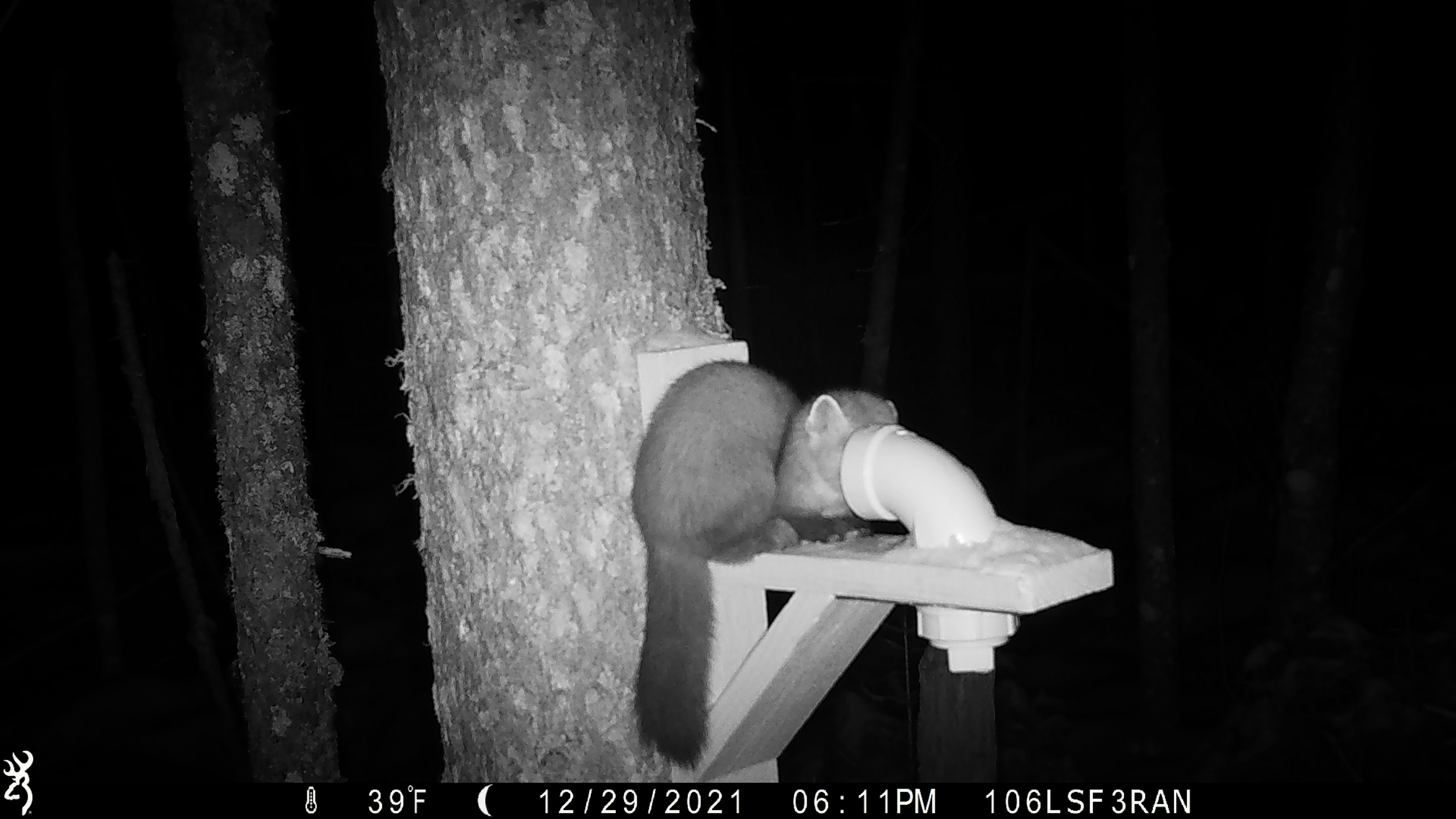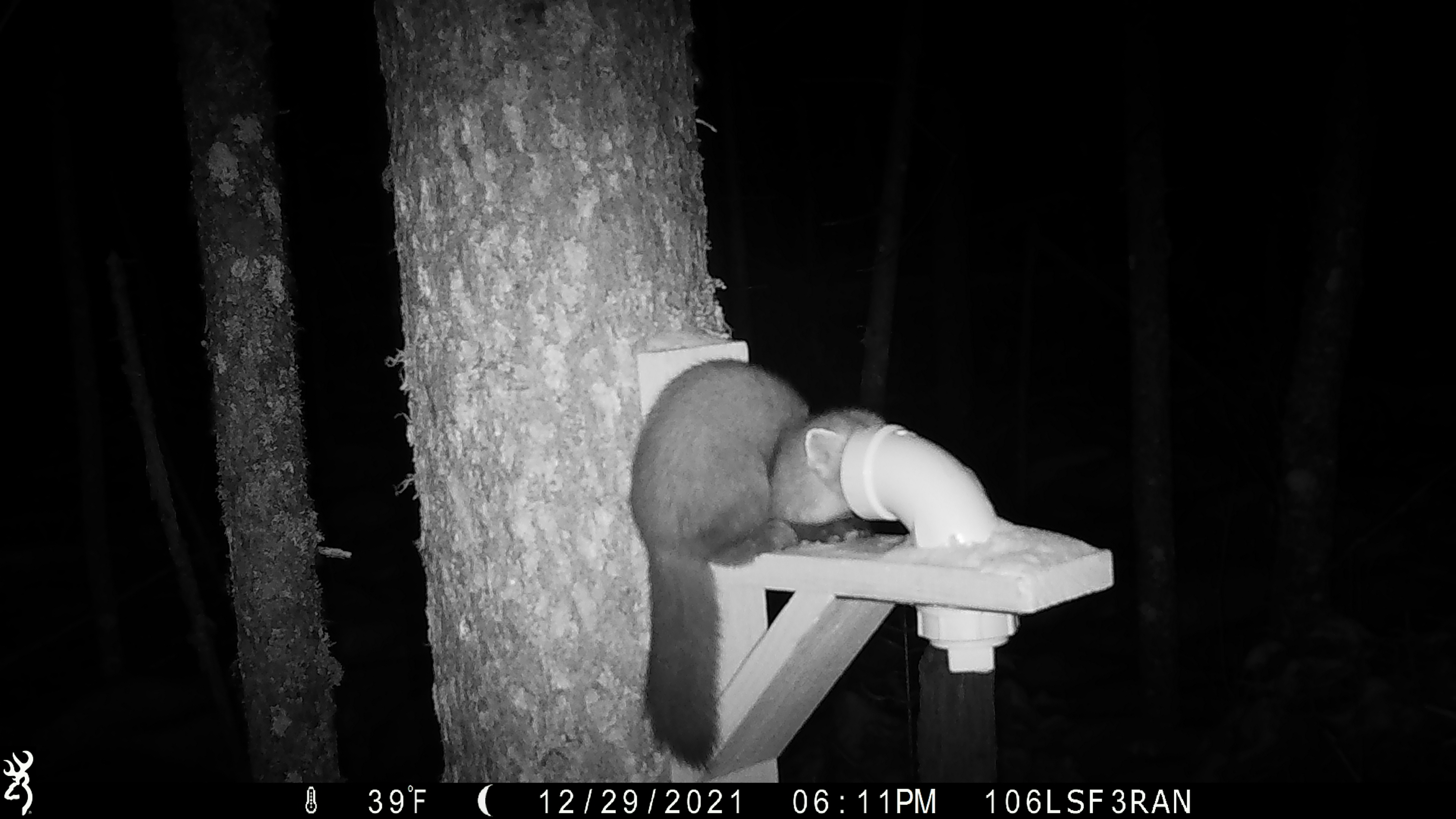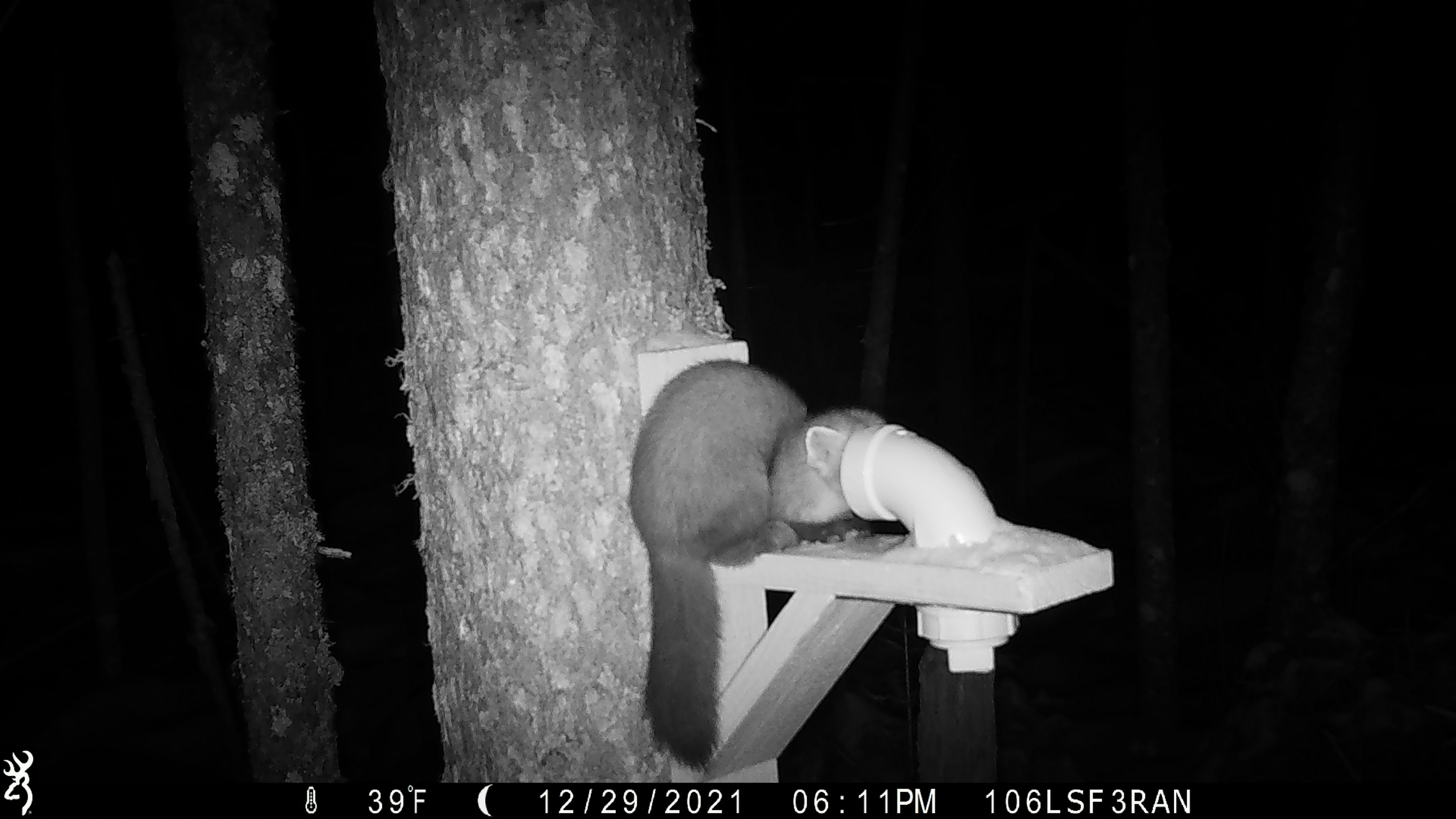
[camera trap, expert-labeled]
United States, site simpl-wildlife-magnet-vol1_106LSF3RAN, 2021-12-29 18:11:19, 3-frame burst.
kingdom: Animalia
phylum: Chordata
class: Mammalia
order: Carnivora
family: Mustelidae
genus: Martes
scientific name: Martes americana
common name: american marten